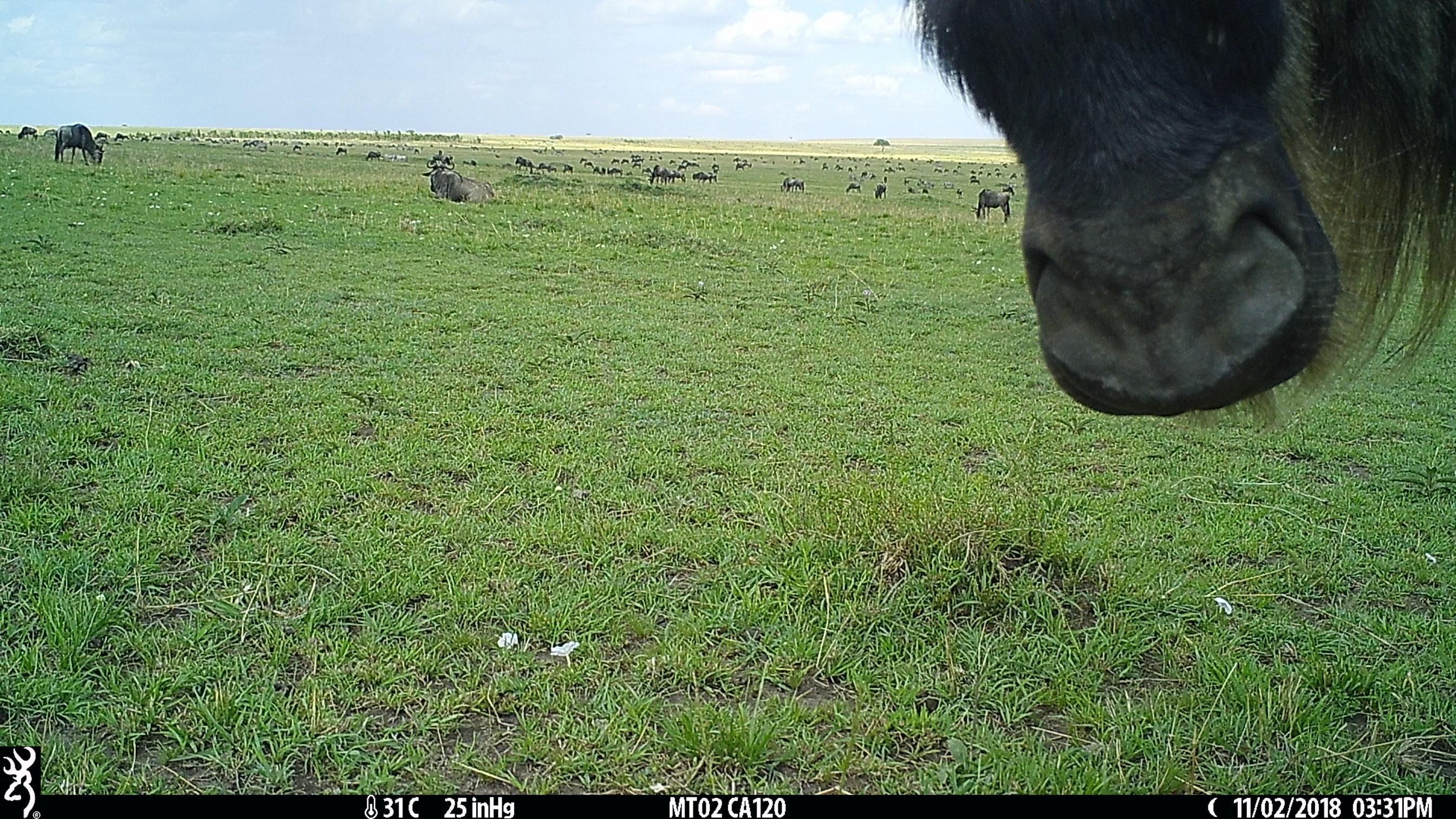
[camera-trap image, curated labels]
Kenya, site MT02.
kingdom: Animalia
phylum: Chordata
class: Mammalia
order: Artiodactyla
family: Bovidae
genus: Connochaetes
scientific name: Connochaetes taurinus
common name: blue wildebeest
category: wildebeest